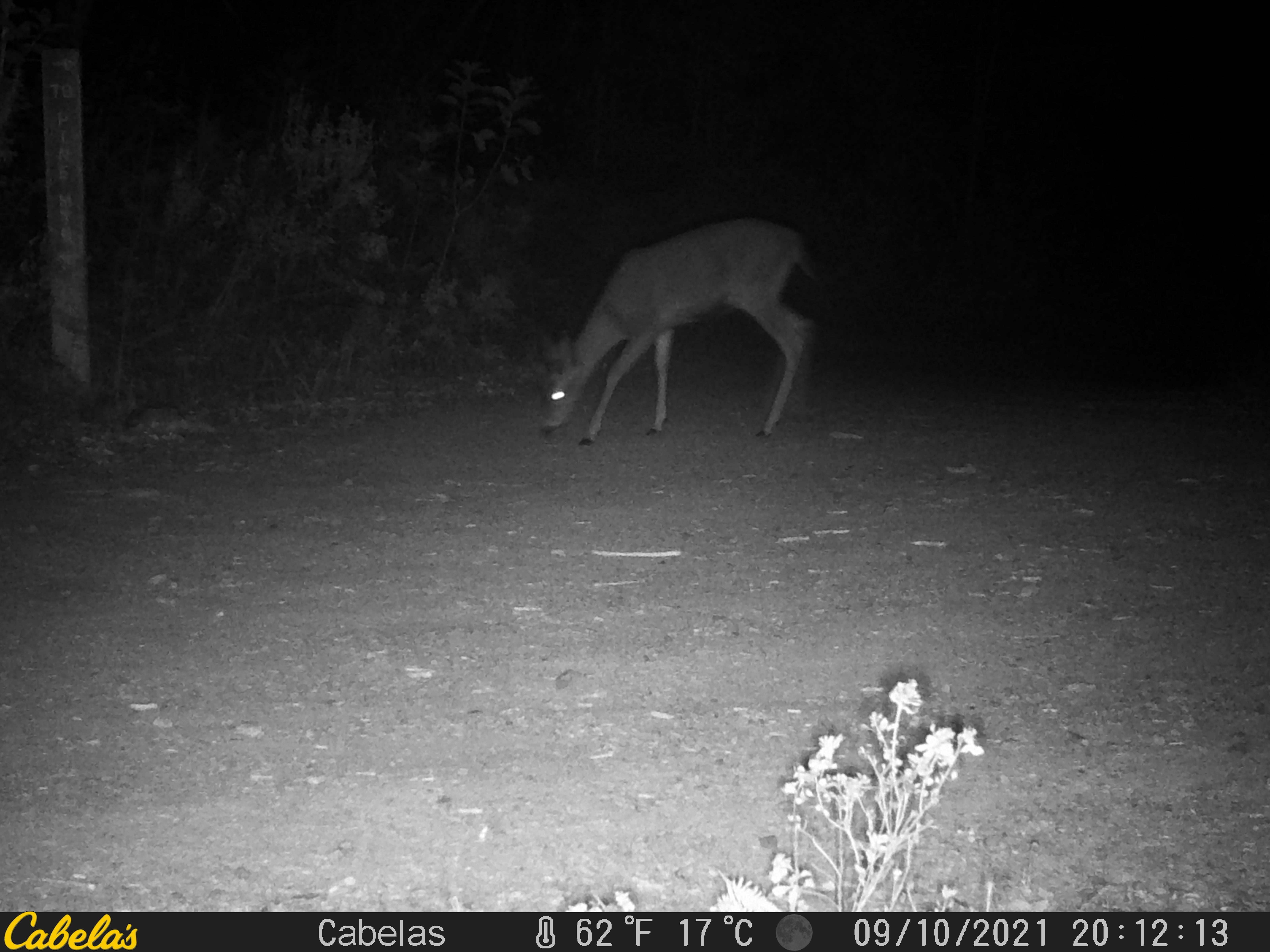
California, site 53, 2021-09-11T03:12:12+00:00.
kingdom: Animalia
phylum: Chordata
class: Mammalia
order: Artiodactyla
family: Cervidae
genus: Odocoileus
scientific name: Odocoileus hemionus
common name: mule deer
Mule deer (Odocoileus hemionus).